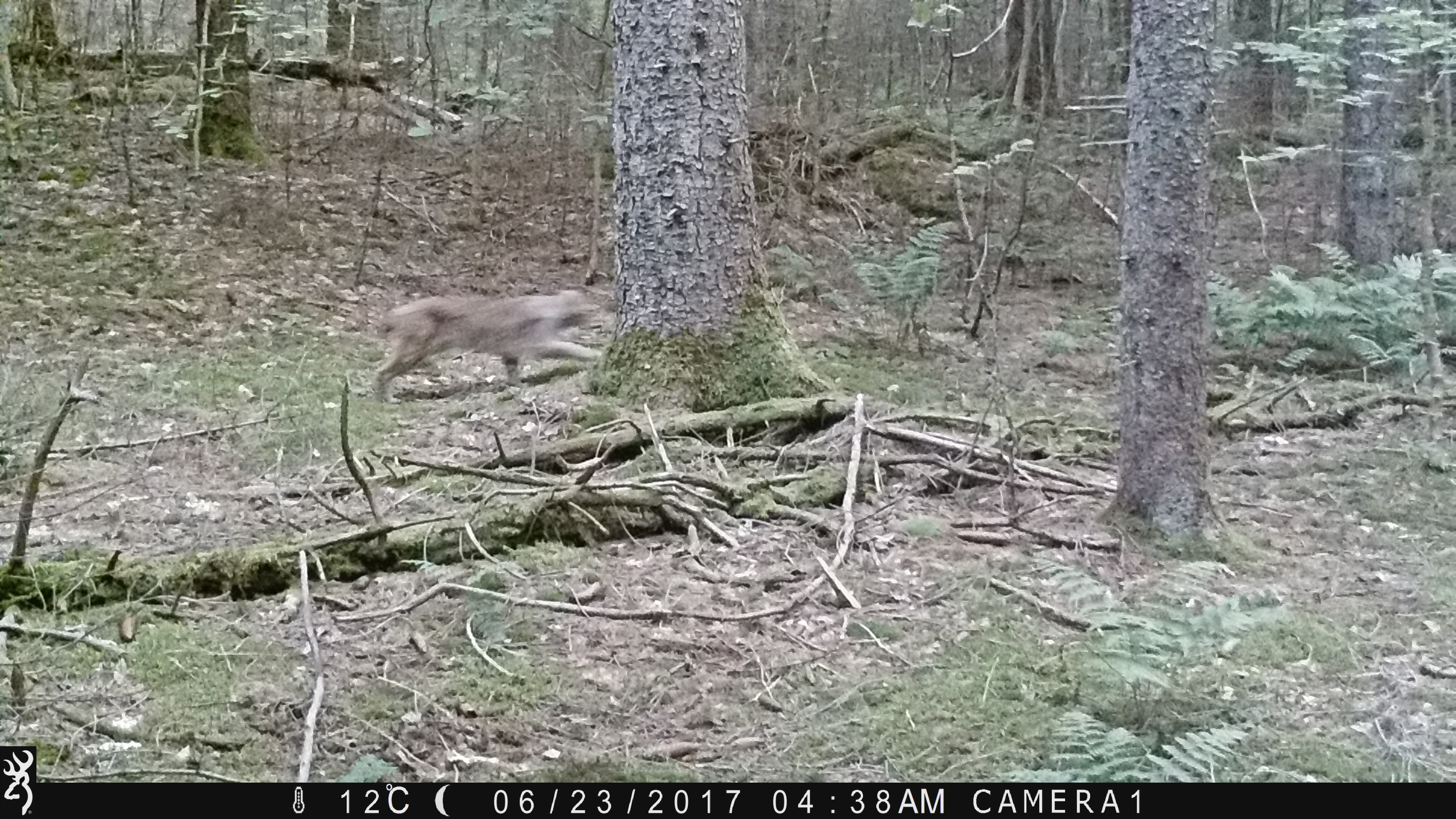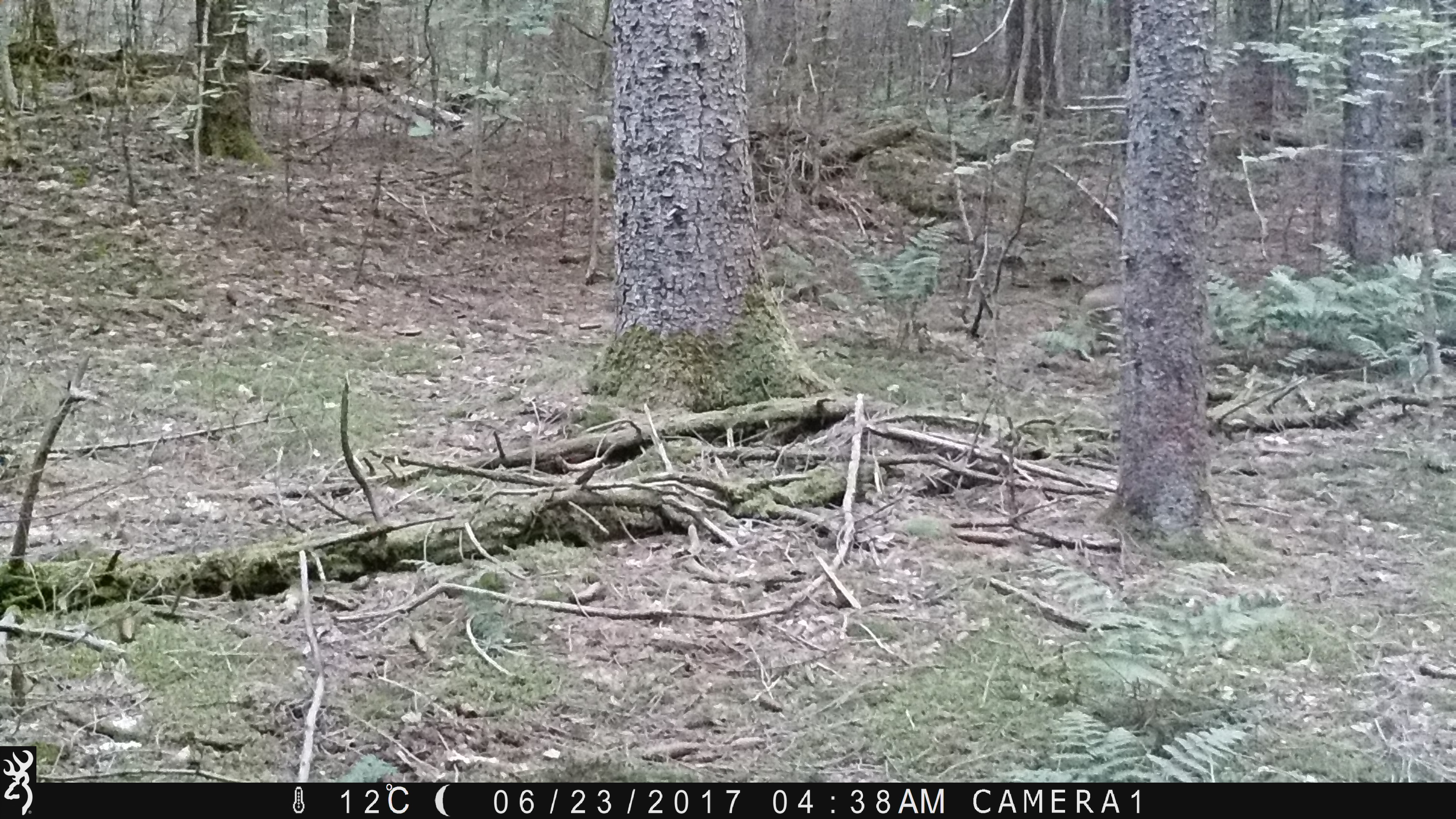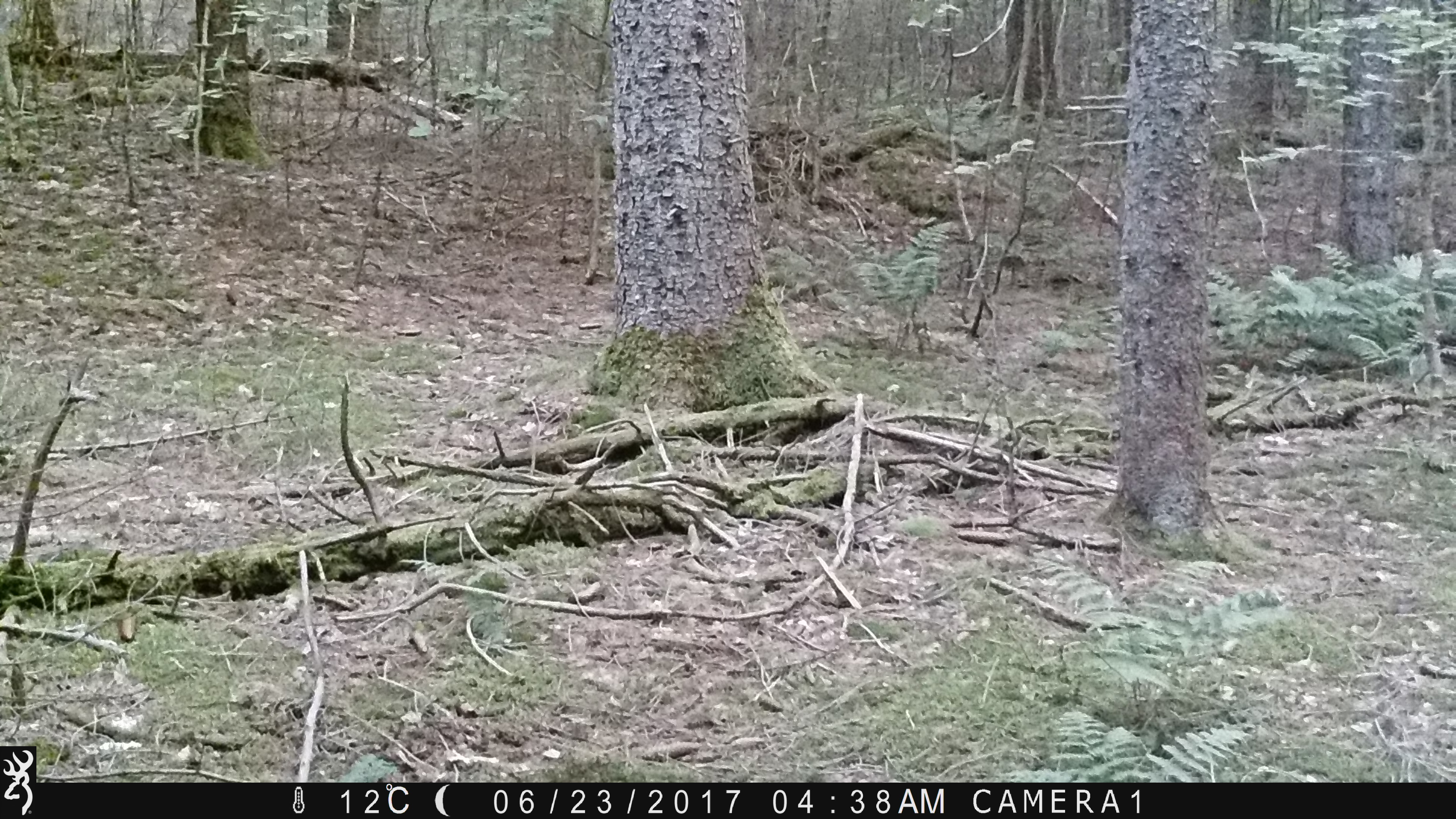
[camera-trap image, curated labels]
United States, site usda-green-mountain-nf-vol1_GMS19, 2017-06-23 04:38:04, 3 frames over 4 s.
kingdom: Animalia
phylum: Chordata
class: Mammalia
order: Carnivora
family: Felidae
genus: Lynx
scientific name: Lynx rufus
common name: bobcat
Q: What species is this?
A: Bobcat (Lynx rufus).